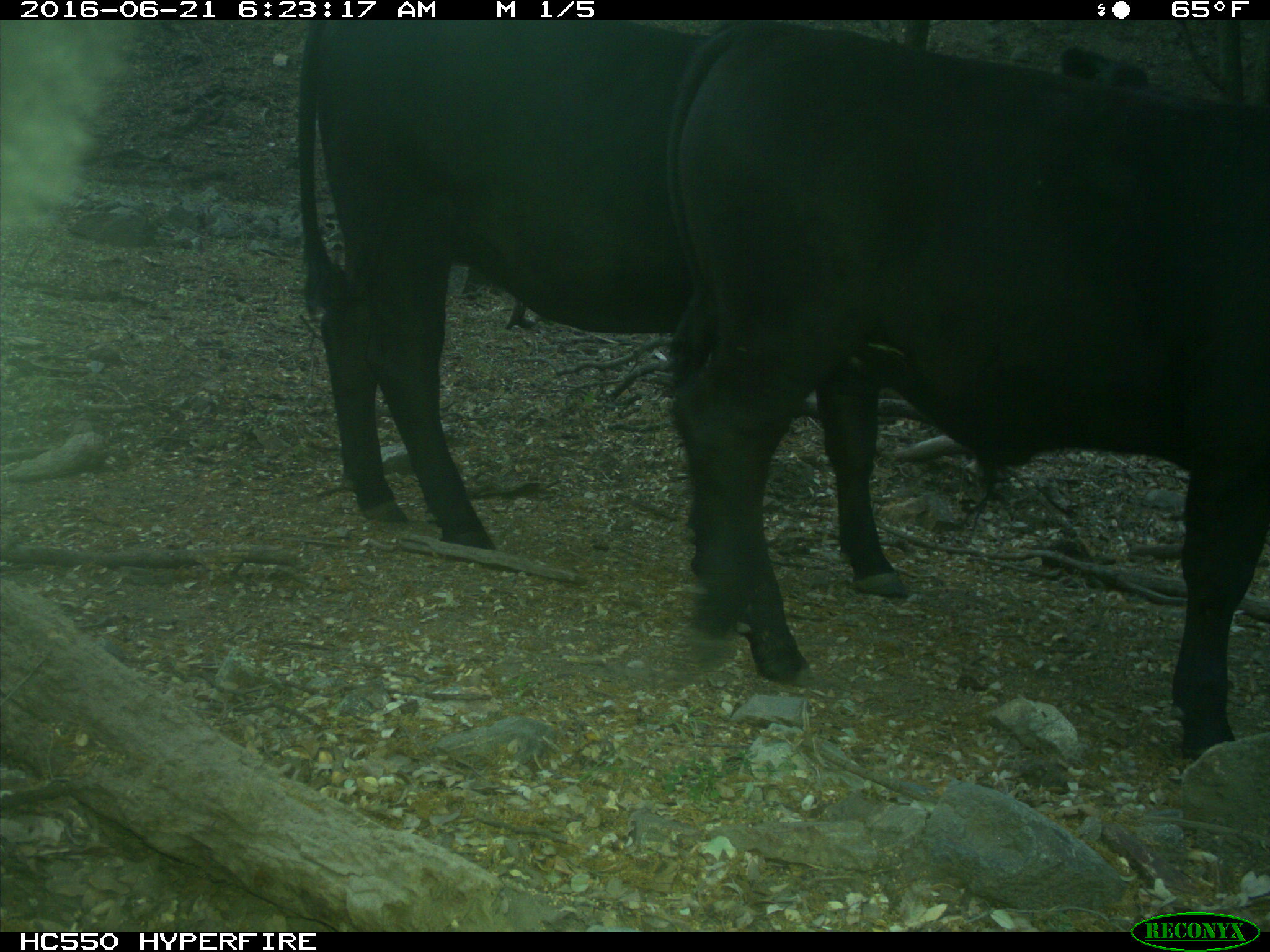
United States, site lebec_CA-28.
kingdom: Animalia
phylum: Chordata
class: Mammalia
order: Artiodactyla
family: Bovidae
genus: Bos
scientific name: Bos taurus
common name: domestic cow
Bos taurus (domestic cow).